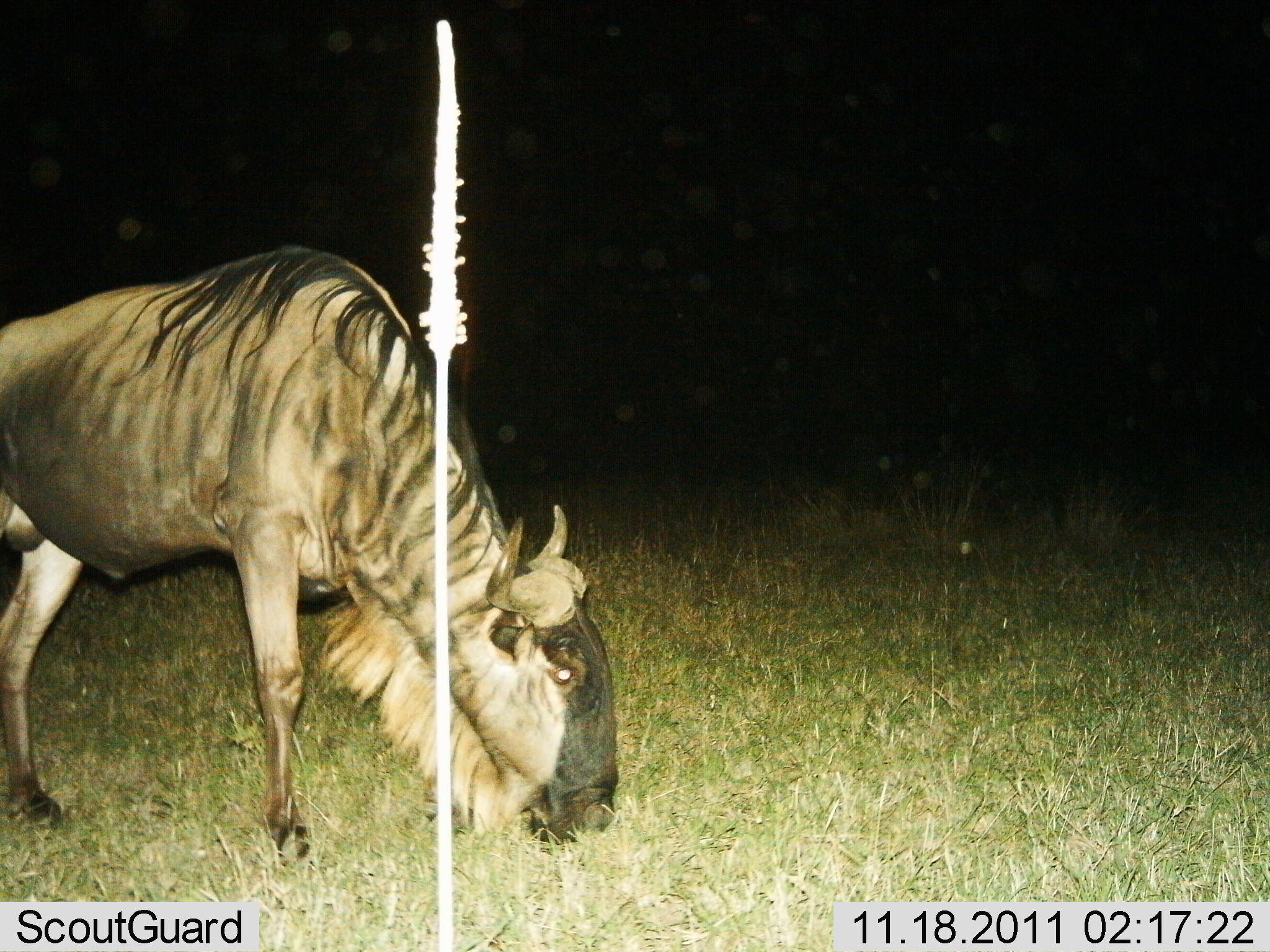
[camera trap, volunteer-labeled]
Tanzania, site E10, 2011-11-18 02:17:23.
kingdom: Animalia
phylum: Chordata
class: Mammalia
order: Artiodactyla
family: Bovidae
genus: Connochaetes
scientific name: Connochaetes taurinus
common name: blue wildebeest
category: wildebeest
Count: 1.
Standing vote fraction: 23%.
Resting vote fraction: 0%.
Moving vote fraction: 0%.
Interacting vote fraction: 0%.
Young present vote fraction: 0%.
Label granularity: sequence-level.